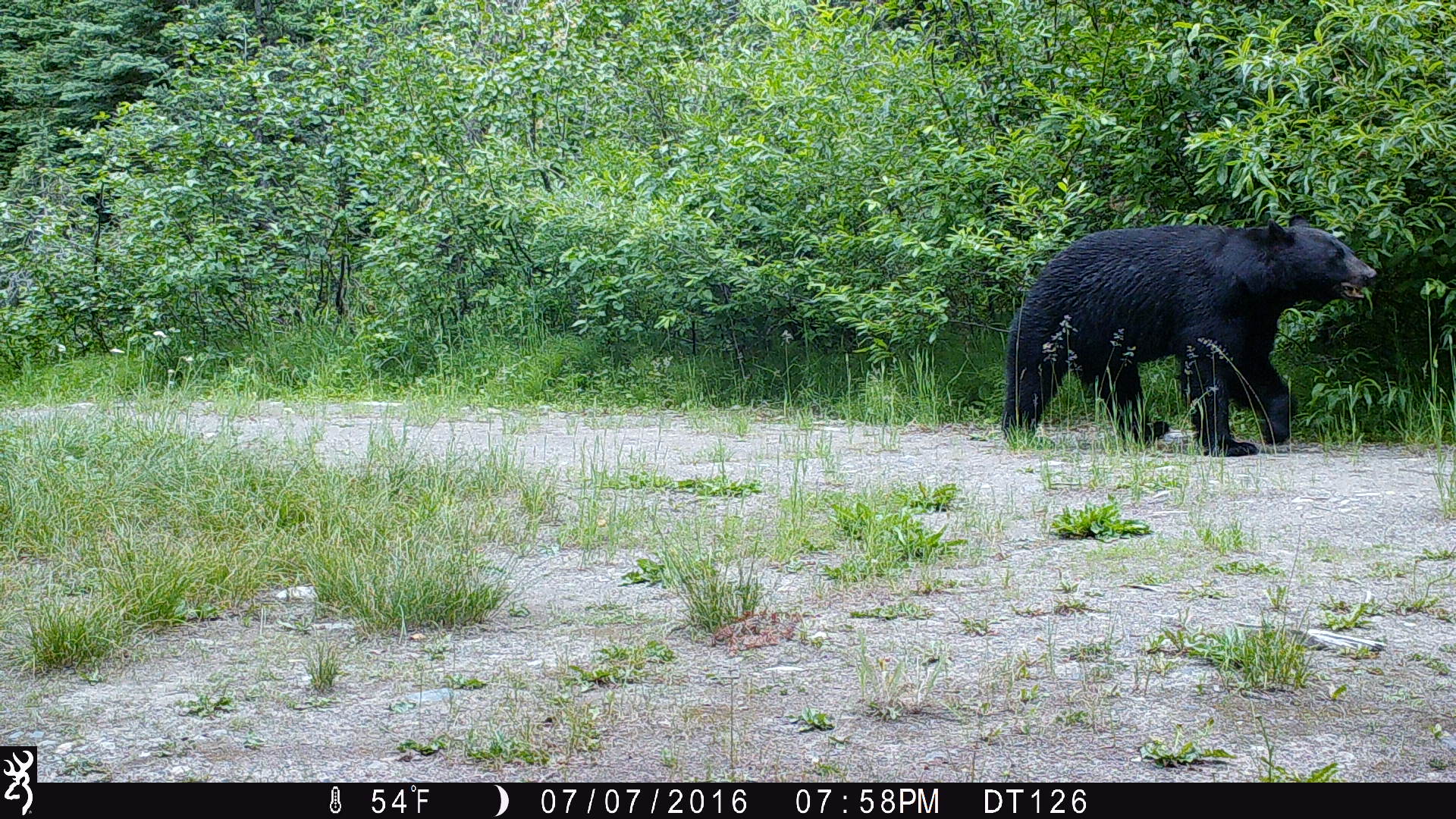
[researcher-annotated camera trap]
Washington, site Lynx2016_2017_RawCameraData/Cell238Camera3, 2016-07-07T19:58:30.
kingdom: Animalia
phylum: Chordata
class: Mammalia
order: Carnivora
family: Ursidae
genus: Ursus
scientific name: Ursus americanus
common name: american black bear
Ursus americanus (american black bear). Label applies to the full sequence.